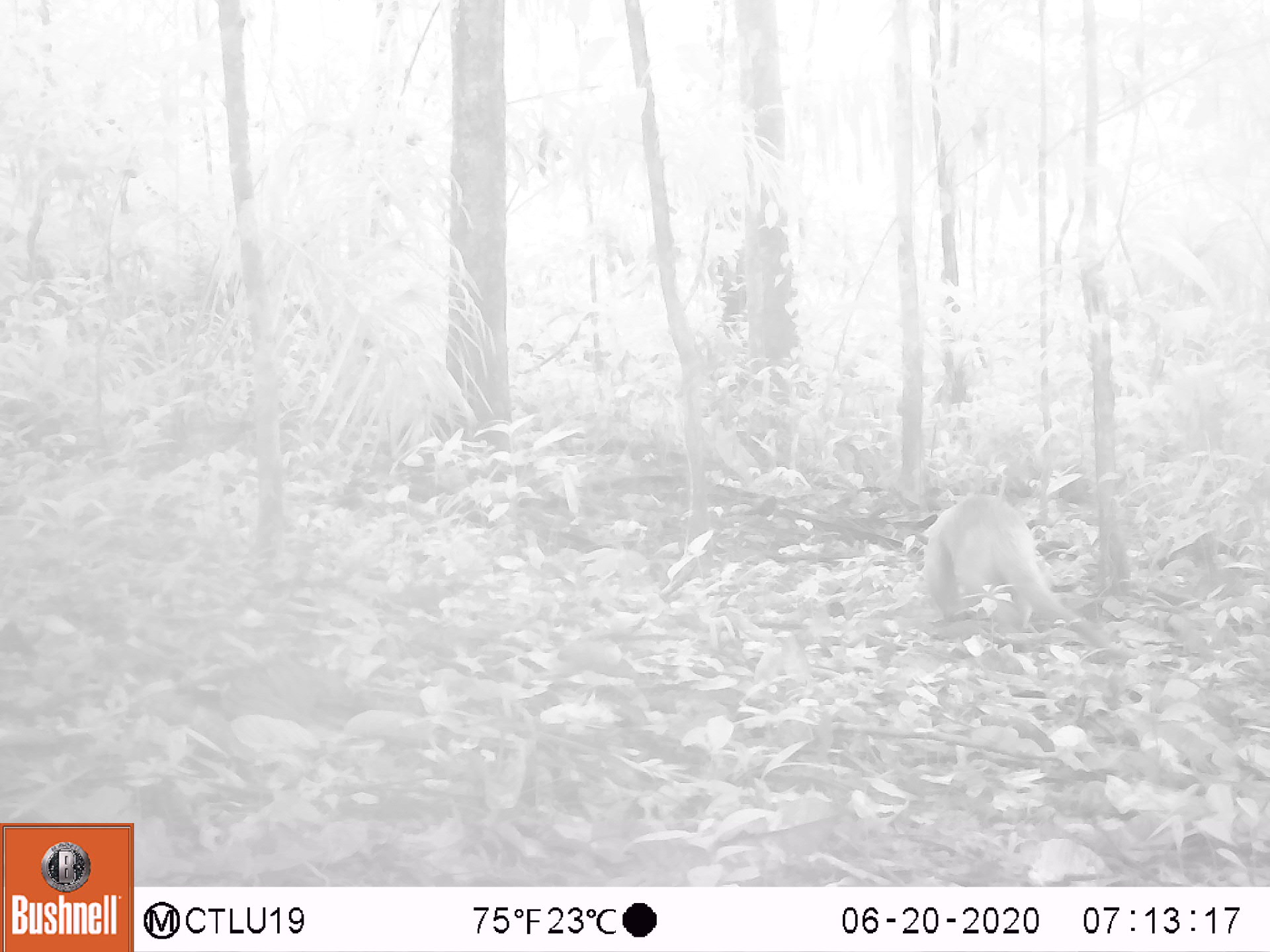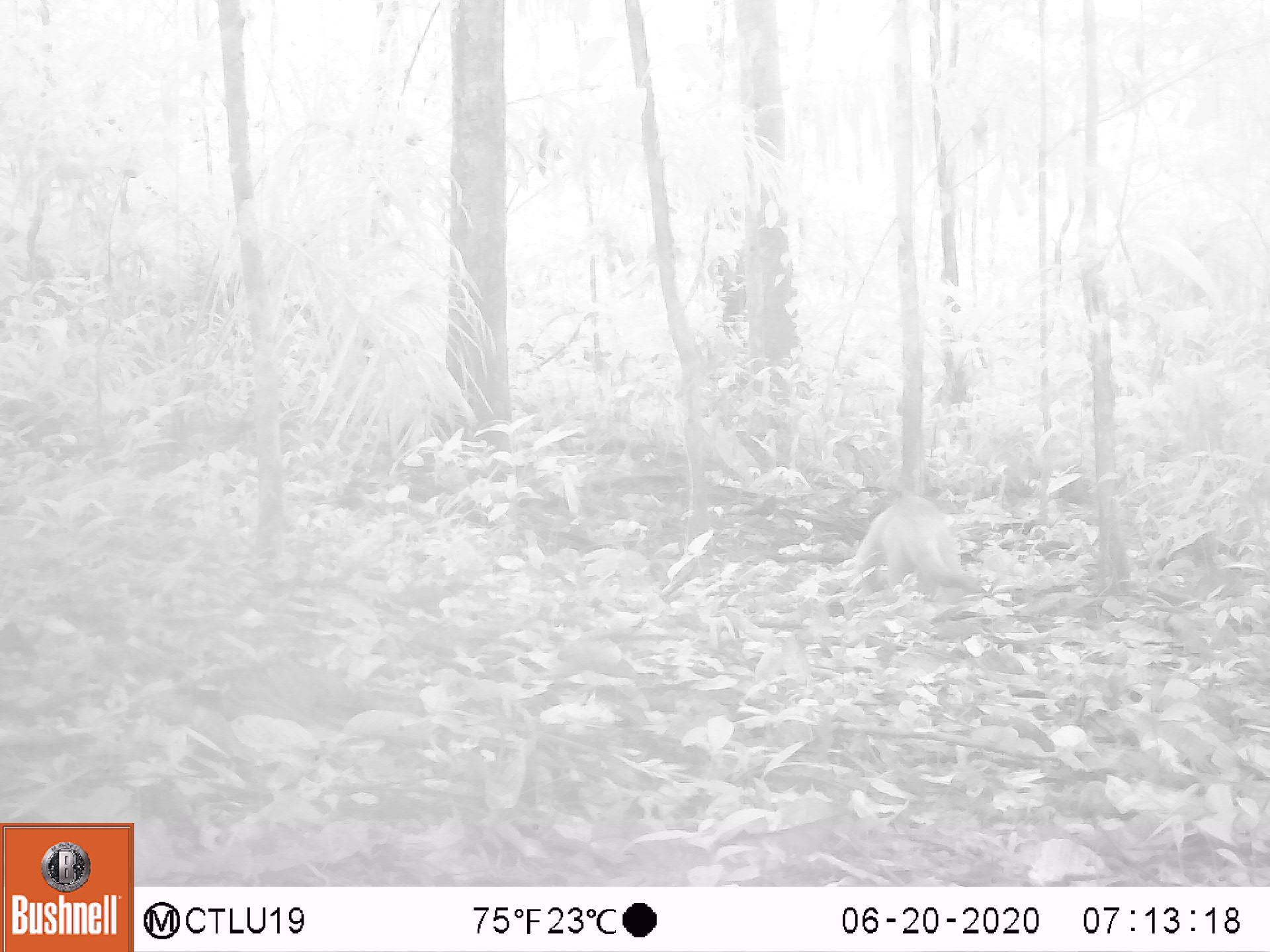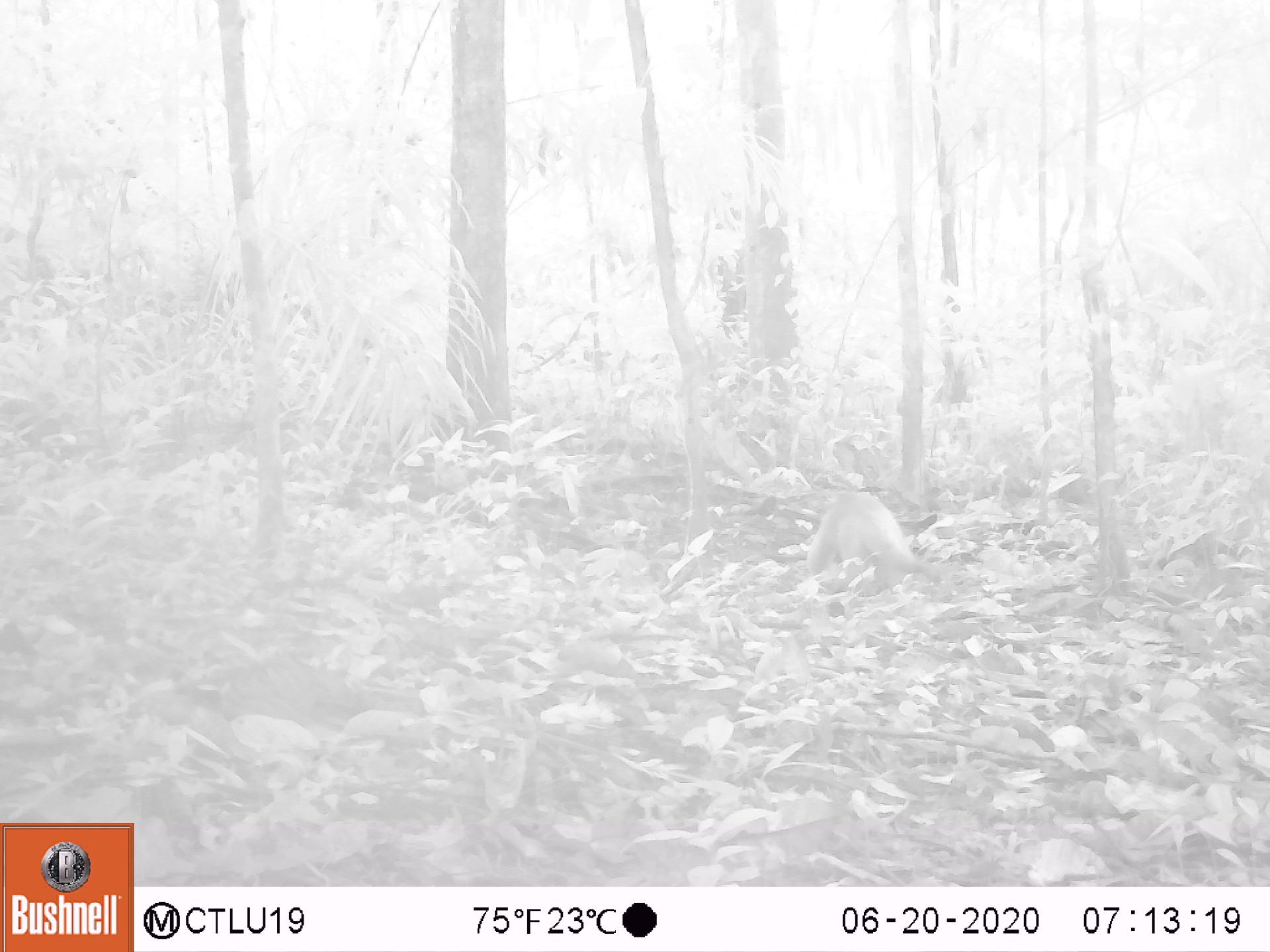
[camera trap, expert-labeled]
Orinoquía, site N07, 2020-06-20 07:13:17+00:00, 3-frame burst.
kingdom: Animalia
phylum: Chordata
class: Mammalia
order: Pilosa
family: Myrmecophagidae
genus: Tamandua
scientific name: Tamandua tetradactyla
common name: southern tamandua